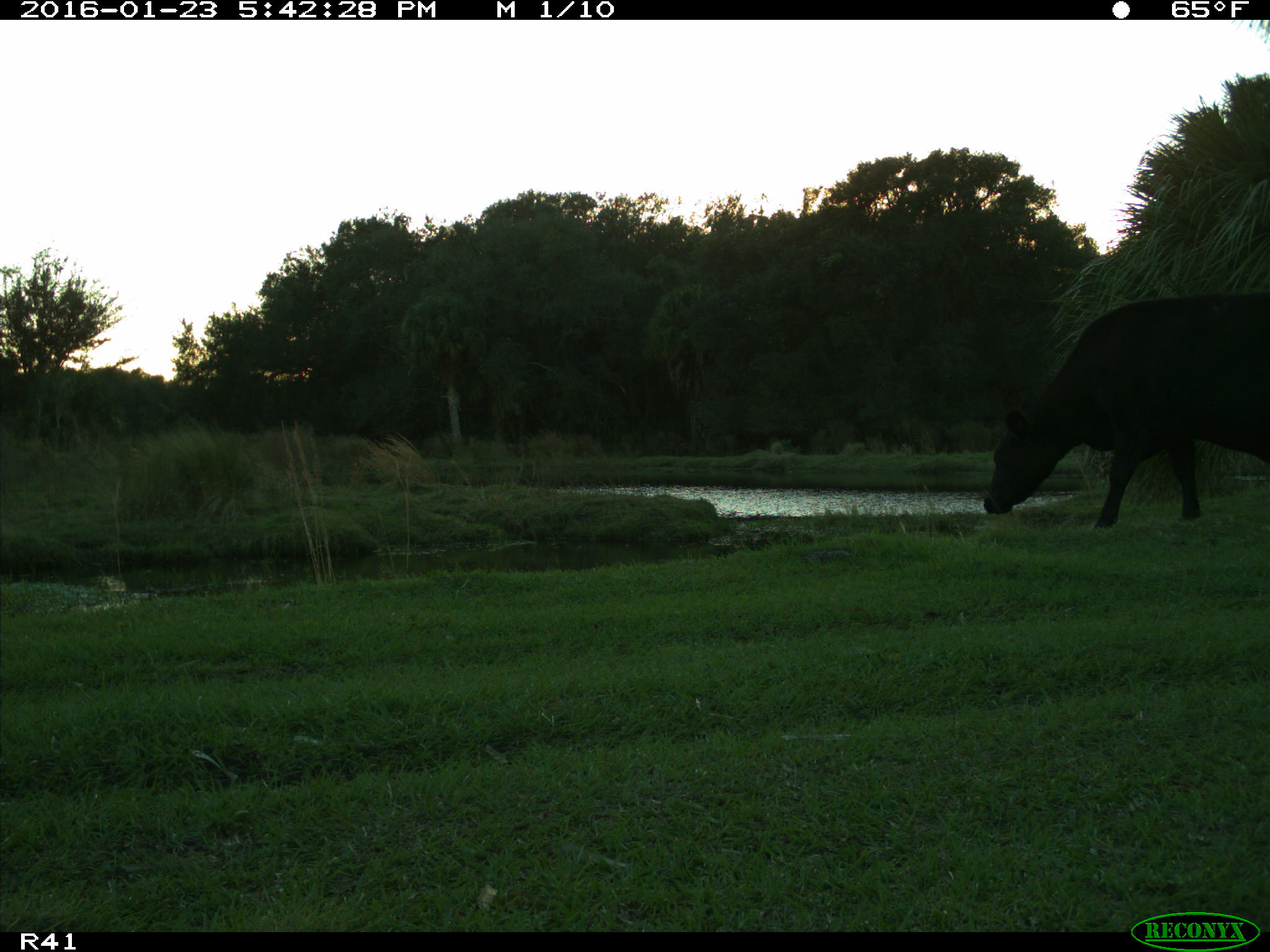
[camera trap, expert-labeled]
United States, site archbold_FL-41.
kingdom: Animalia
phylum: Chordata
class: Mammalia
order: Artiodactyla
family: Bovidae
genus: Bos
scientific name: Bos taurus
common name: domestic cow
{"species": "Bos taurus (domestic cow)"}